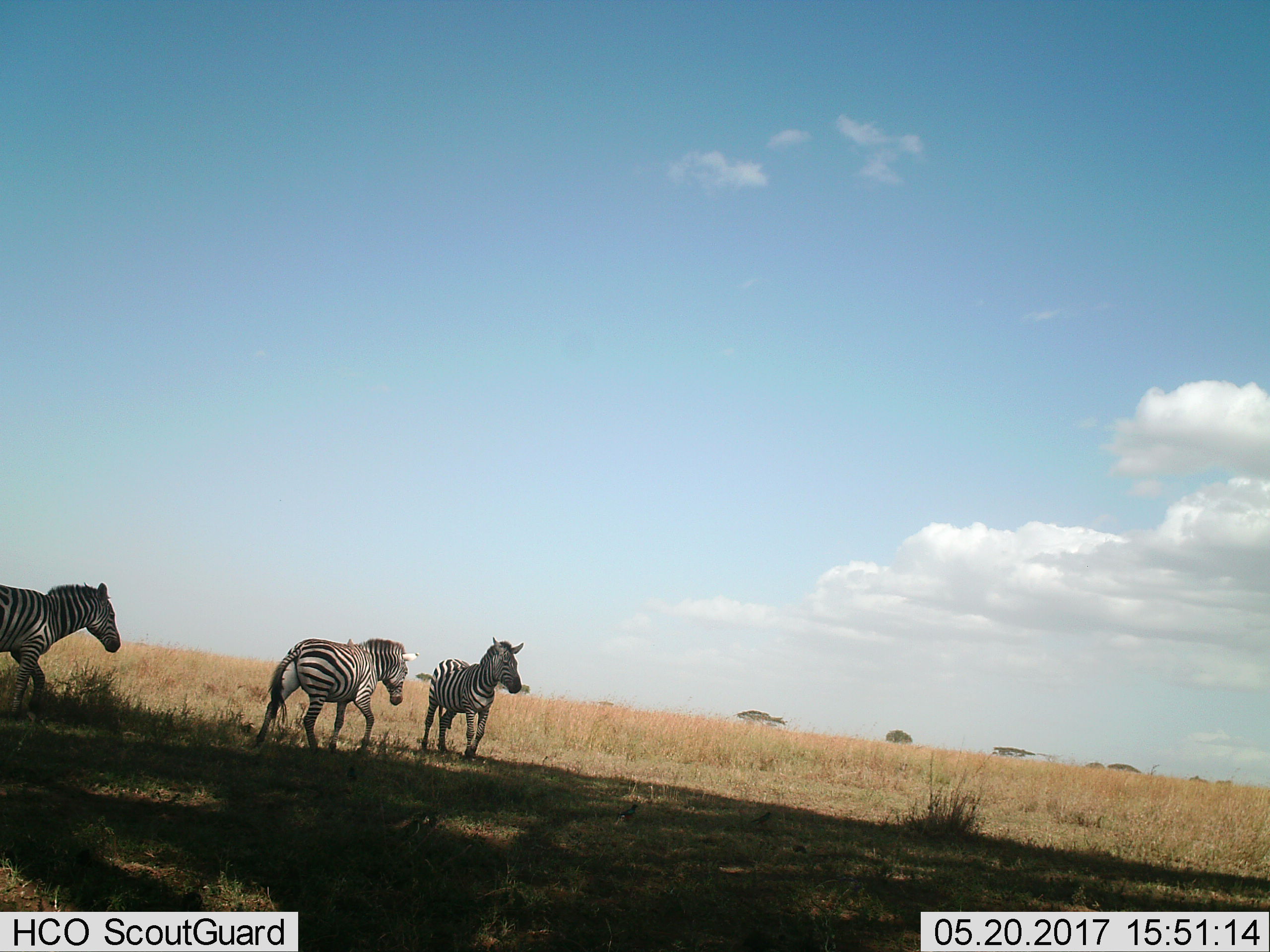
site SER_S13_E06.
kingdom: Animalia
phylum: Chordata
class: Mammalia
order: Perissodactyla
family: Equidae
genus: Equus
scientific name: Equus quagga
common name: plains zebra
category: zebraplains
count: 3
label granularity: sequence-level